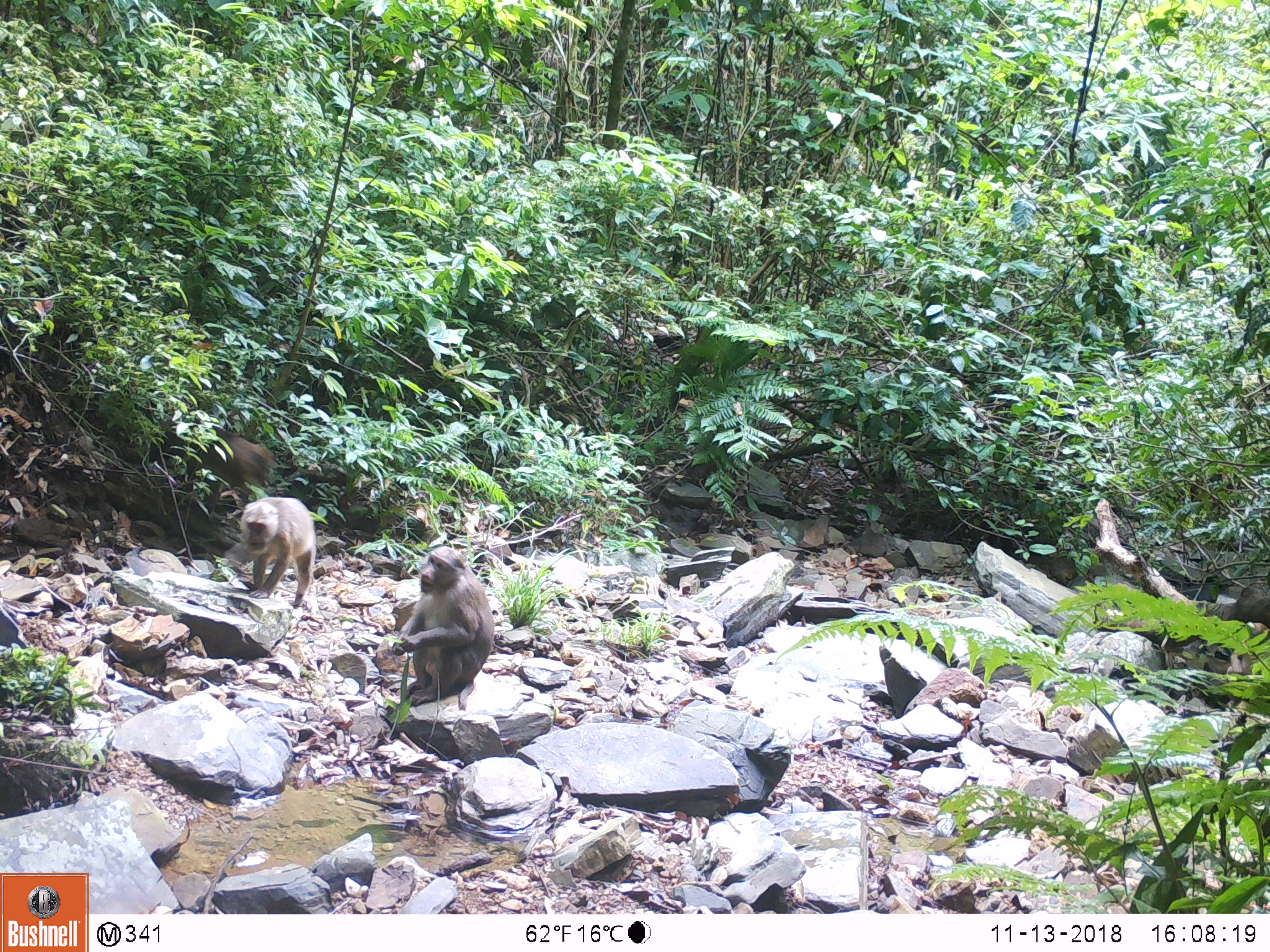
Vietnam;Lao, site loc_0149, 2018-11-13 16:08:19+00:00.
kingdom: Animalia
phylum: Chordata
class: Mammalia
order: Primates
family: Cercopithecidae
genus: Macaca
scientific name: Macaca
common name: macaques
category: assam or rhesus macaque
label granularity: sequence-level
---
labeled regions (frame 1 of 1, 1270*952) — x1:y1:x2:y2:
assam or rhesus macaque: 390:545:495:710; 238:496:317:610; 185:421:272:515